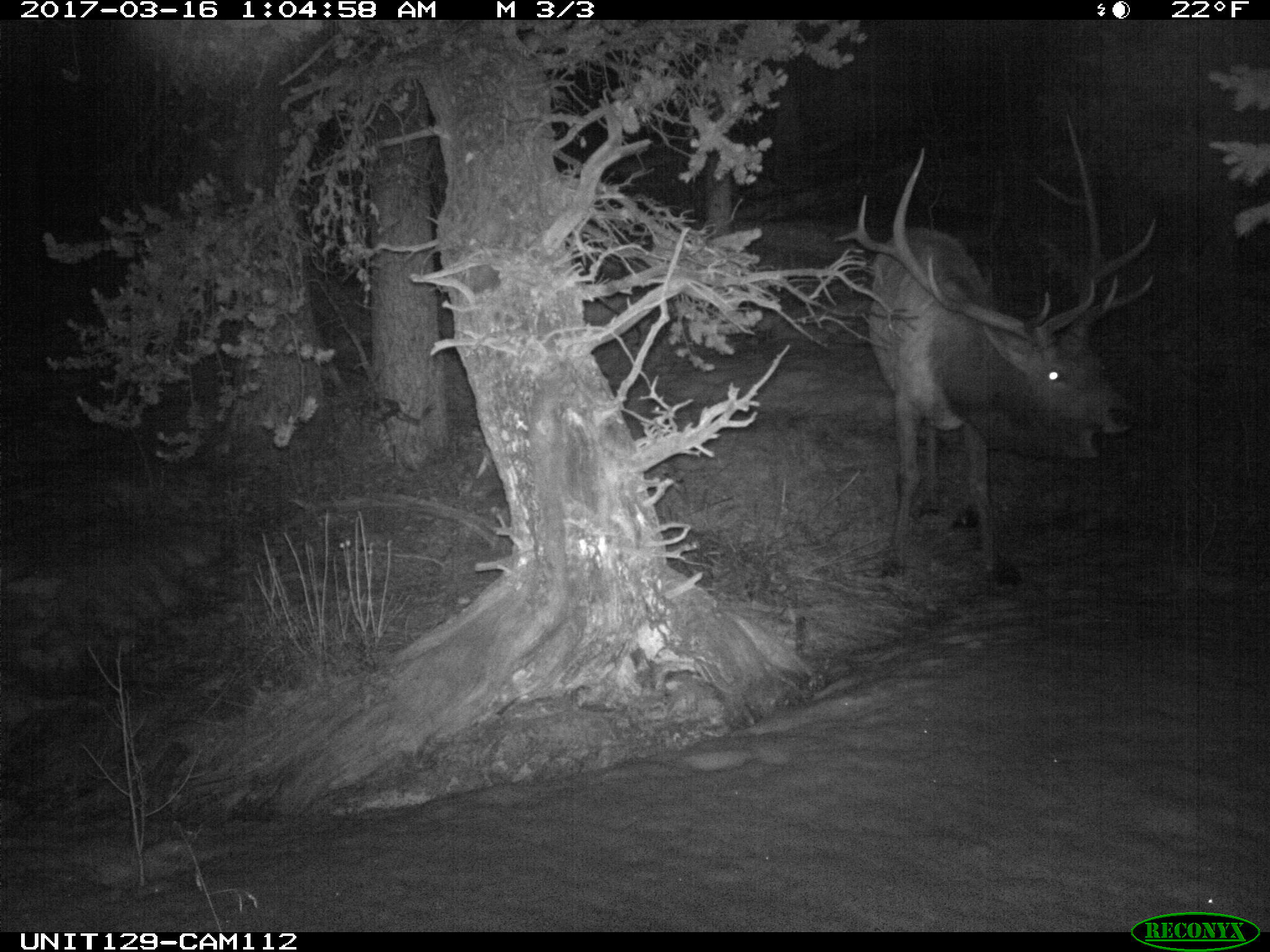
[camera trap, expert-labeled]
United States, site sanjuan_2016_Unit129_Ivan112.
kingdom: Animalia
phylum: Chordata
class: Mammalia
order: Artiodactyla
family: Cervidae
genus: Cervus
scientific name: Cervus elaphus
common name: red deer